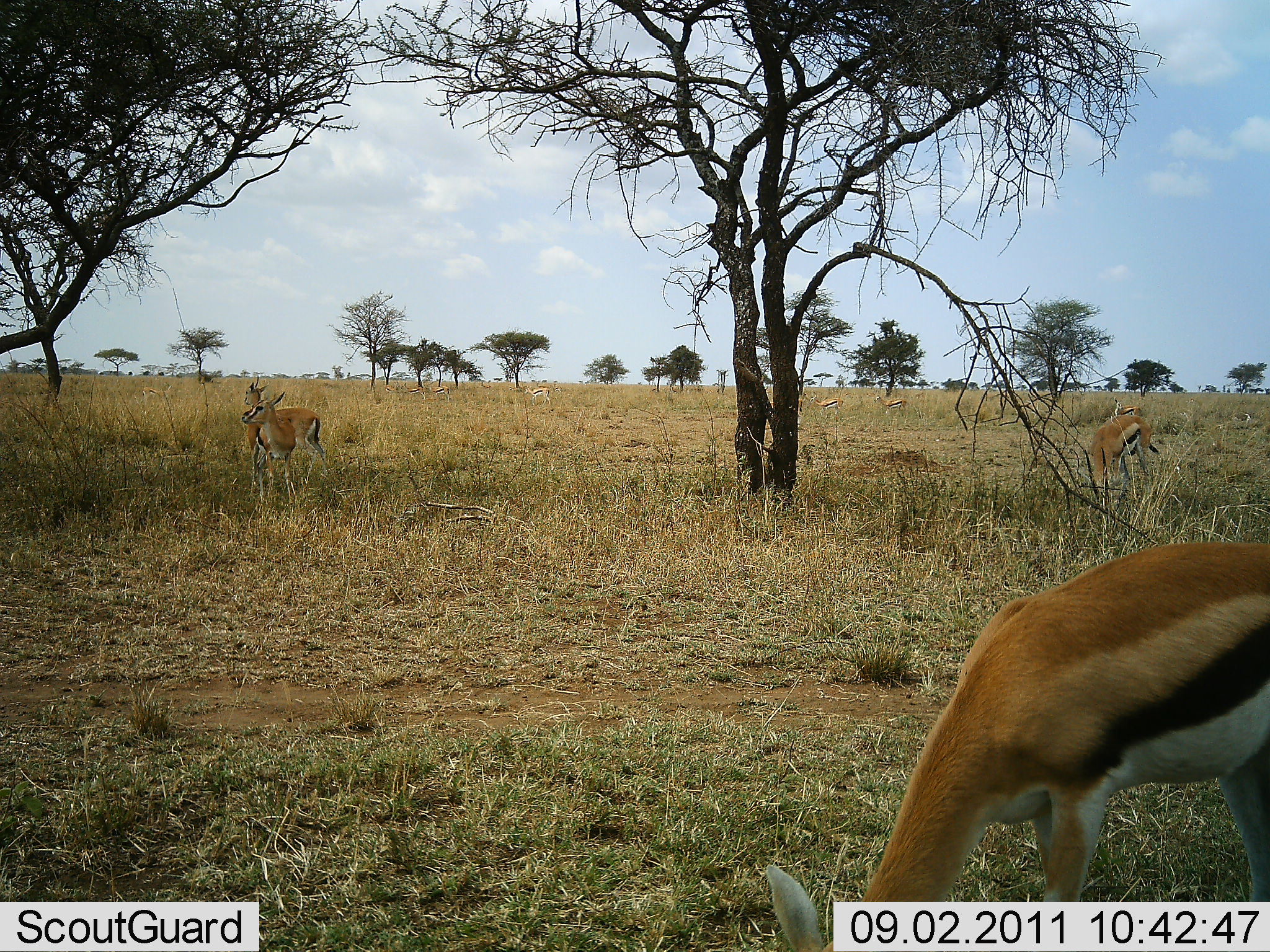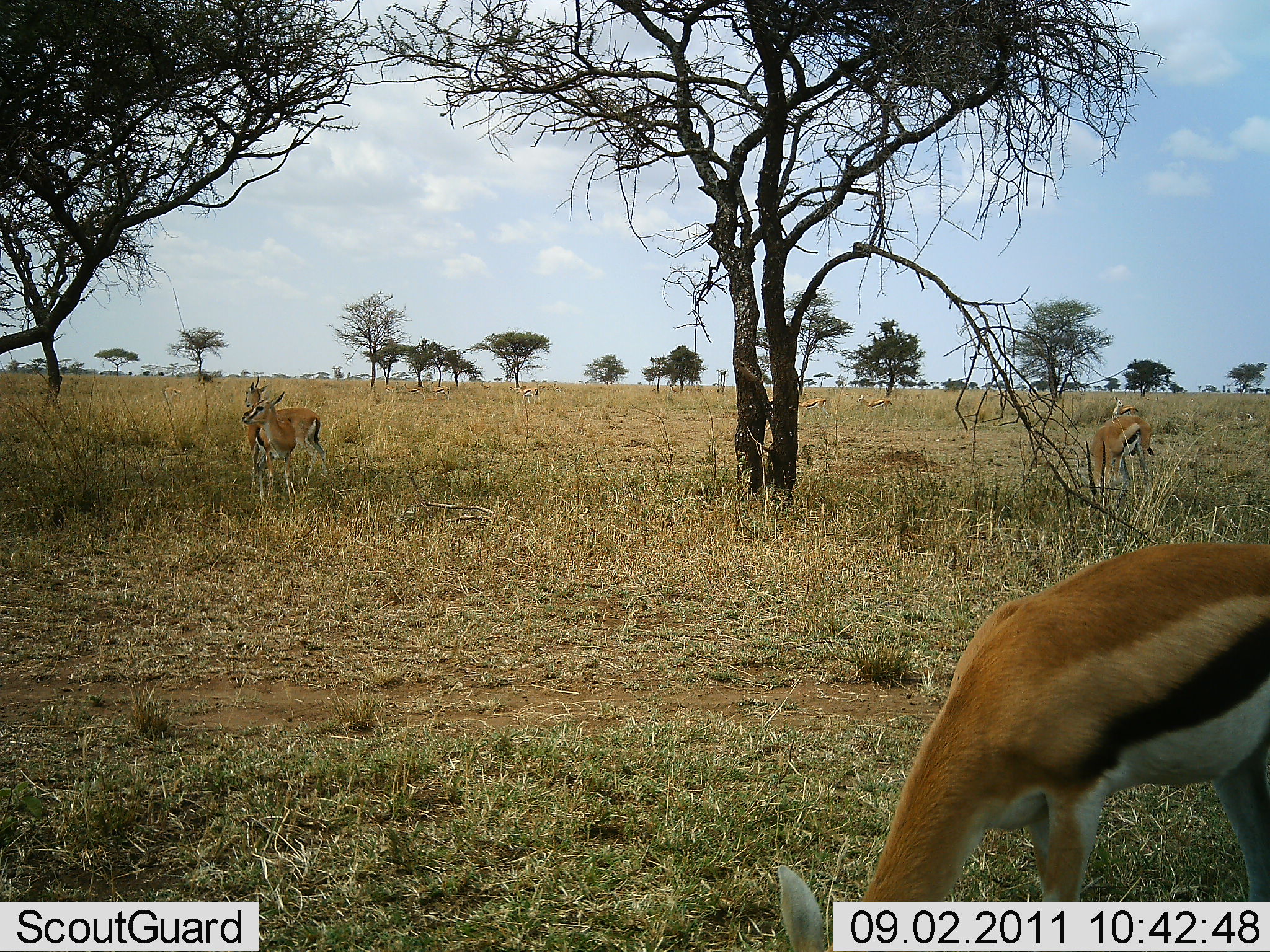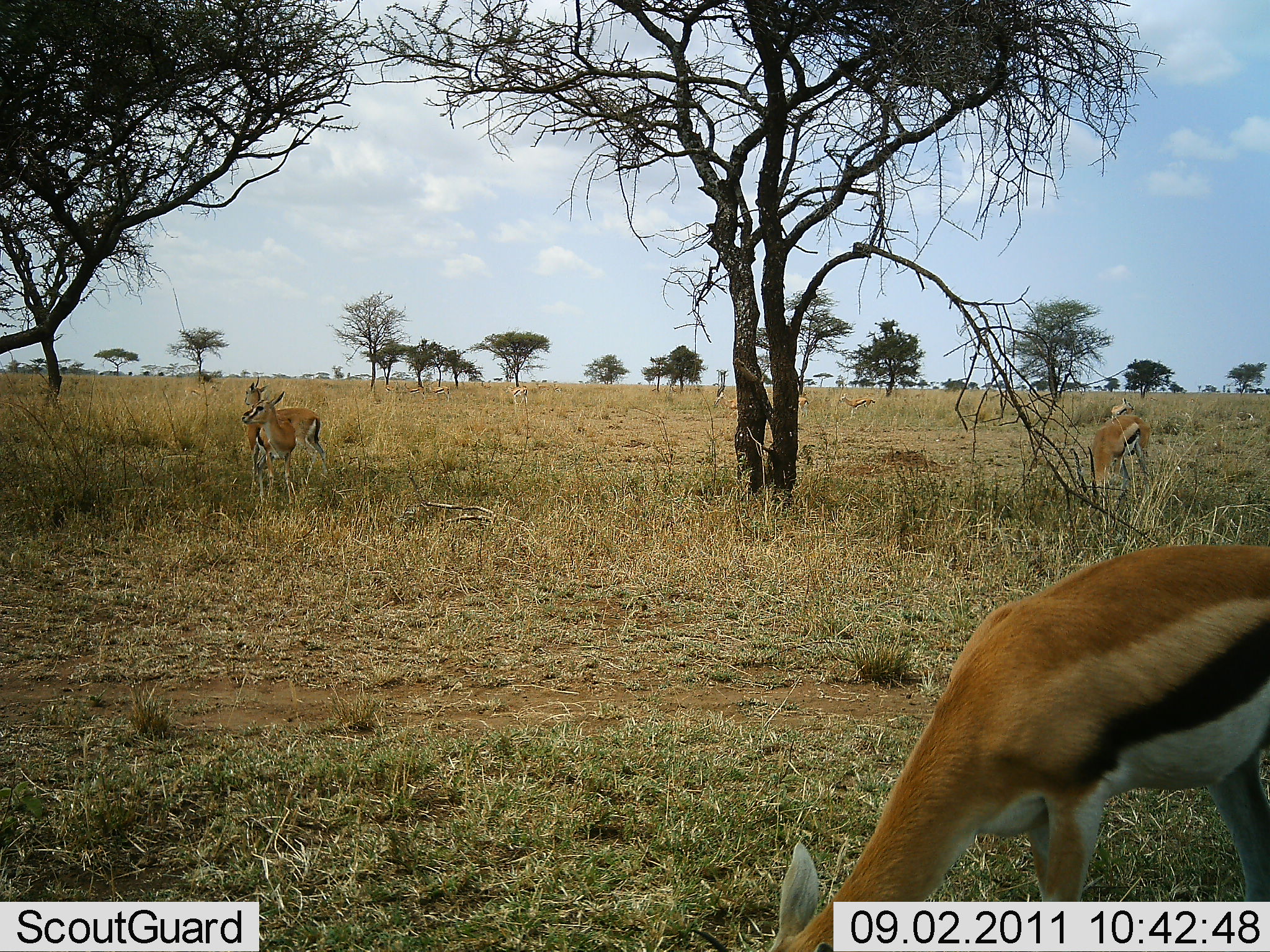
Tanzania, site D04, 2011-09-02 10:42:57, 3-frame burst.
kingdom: Animalia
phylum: Chordata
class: Mammalia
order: Artiodactyla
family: Bovidae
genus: Eudorcas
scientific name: Eudorcas thomsonii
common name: thomson's gazelle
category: gazellethomsons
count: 8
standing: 83%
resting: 0%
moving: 50%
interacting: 8%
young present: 0%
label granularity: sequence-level